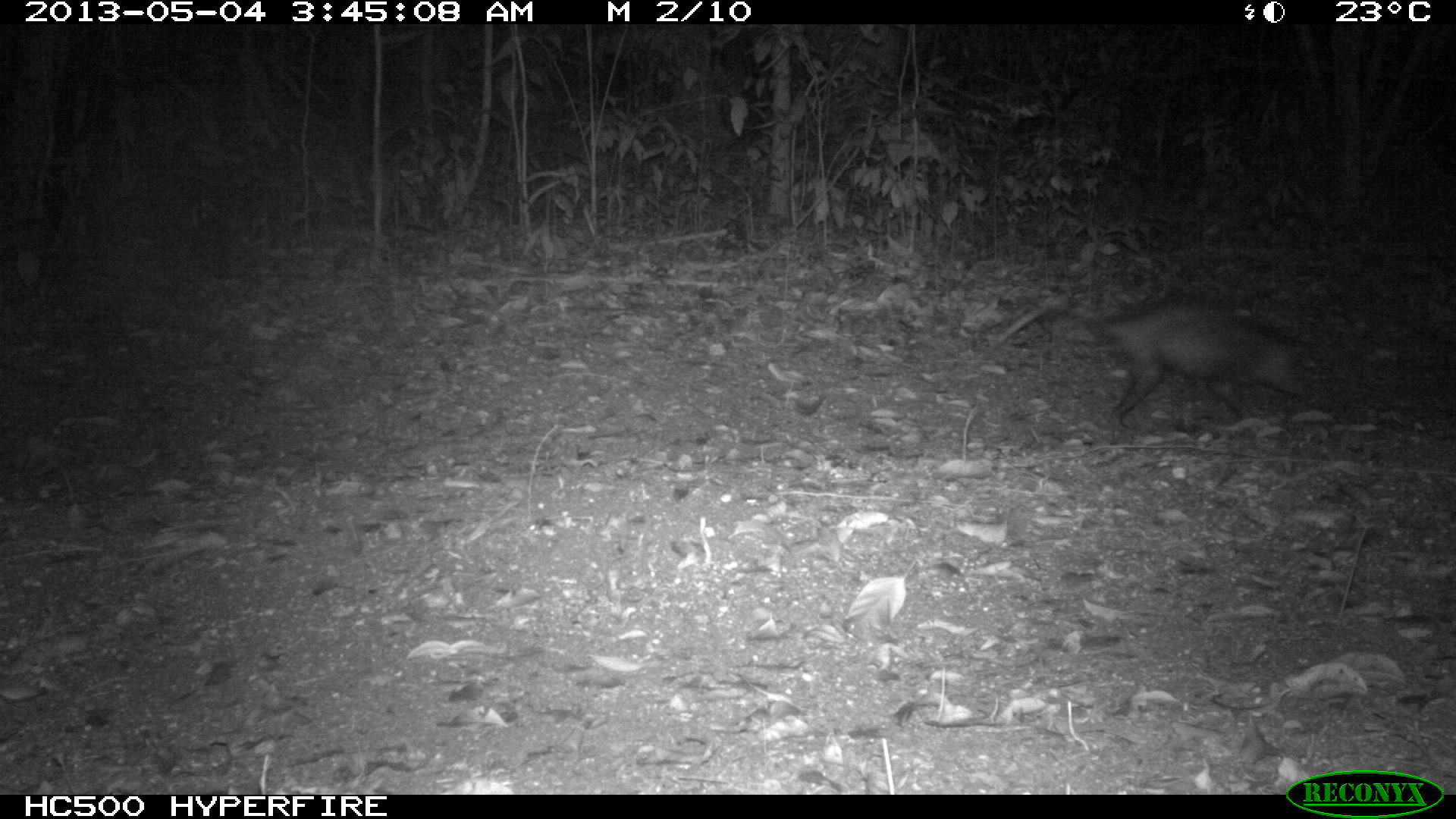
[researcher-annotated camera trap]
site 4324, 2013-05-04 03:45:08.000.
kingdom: Animalia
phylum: Chordata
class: Mammalia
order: Didelphimorphia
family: Didelphidae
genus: Didelphis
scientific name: Didelphis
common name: american opossums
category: didelphis sp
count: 1